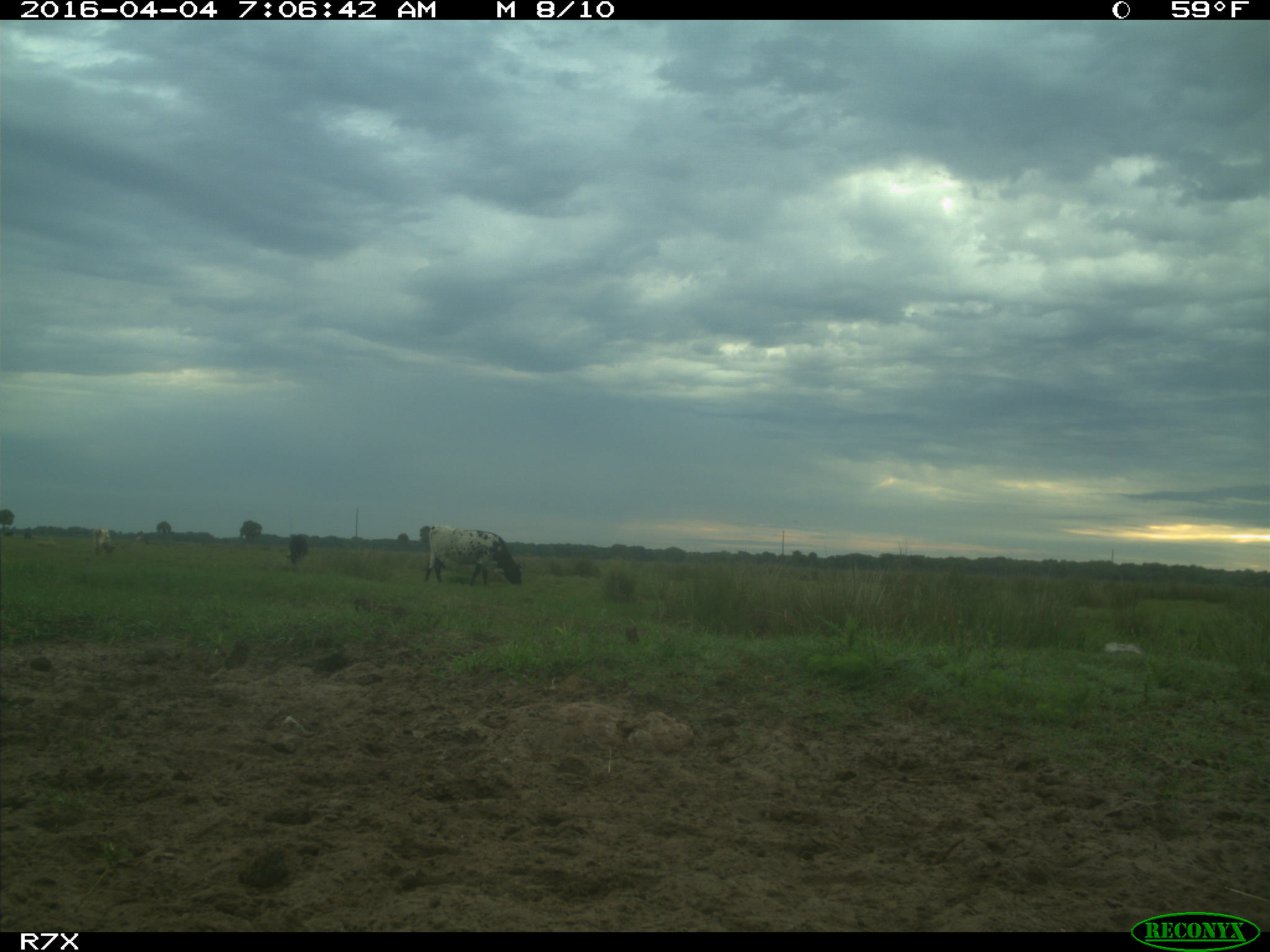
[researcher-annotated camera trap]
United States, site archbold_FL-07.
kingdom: Animalia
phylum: Chordata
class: Mammalia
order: Artiodactyla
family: Bovidae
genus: Bos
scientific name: Bos taurus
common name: domestic cow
Bos taurus (domestic cow).